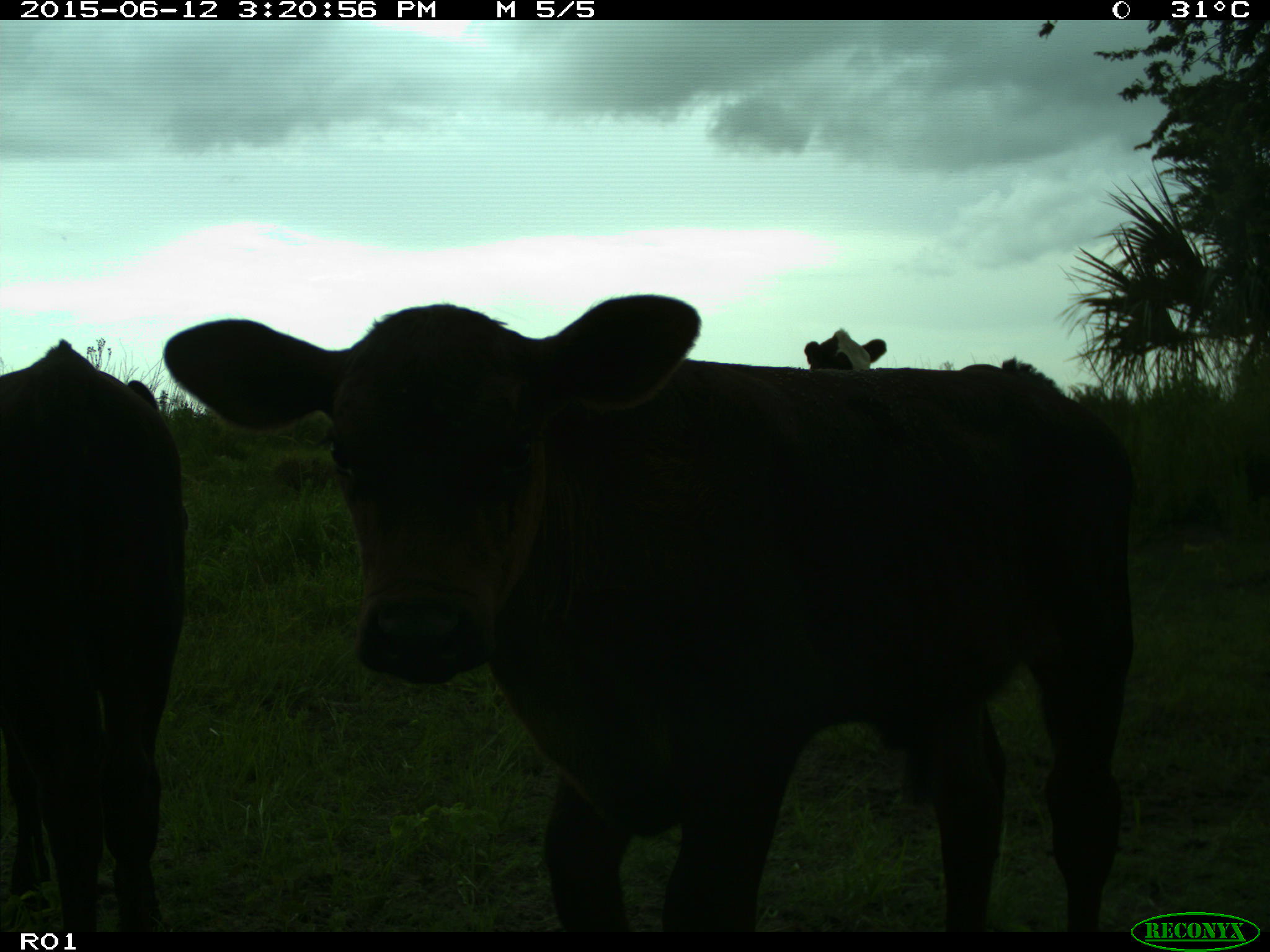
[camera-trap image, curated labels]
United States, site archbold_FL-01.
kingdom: Animalia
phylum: Chordata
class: Mammalia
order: Artiodactyla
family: Bovidae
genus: Bos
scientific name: Bos taurus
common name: domestic cow